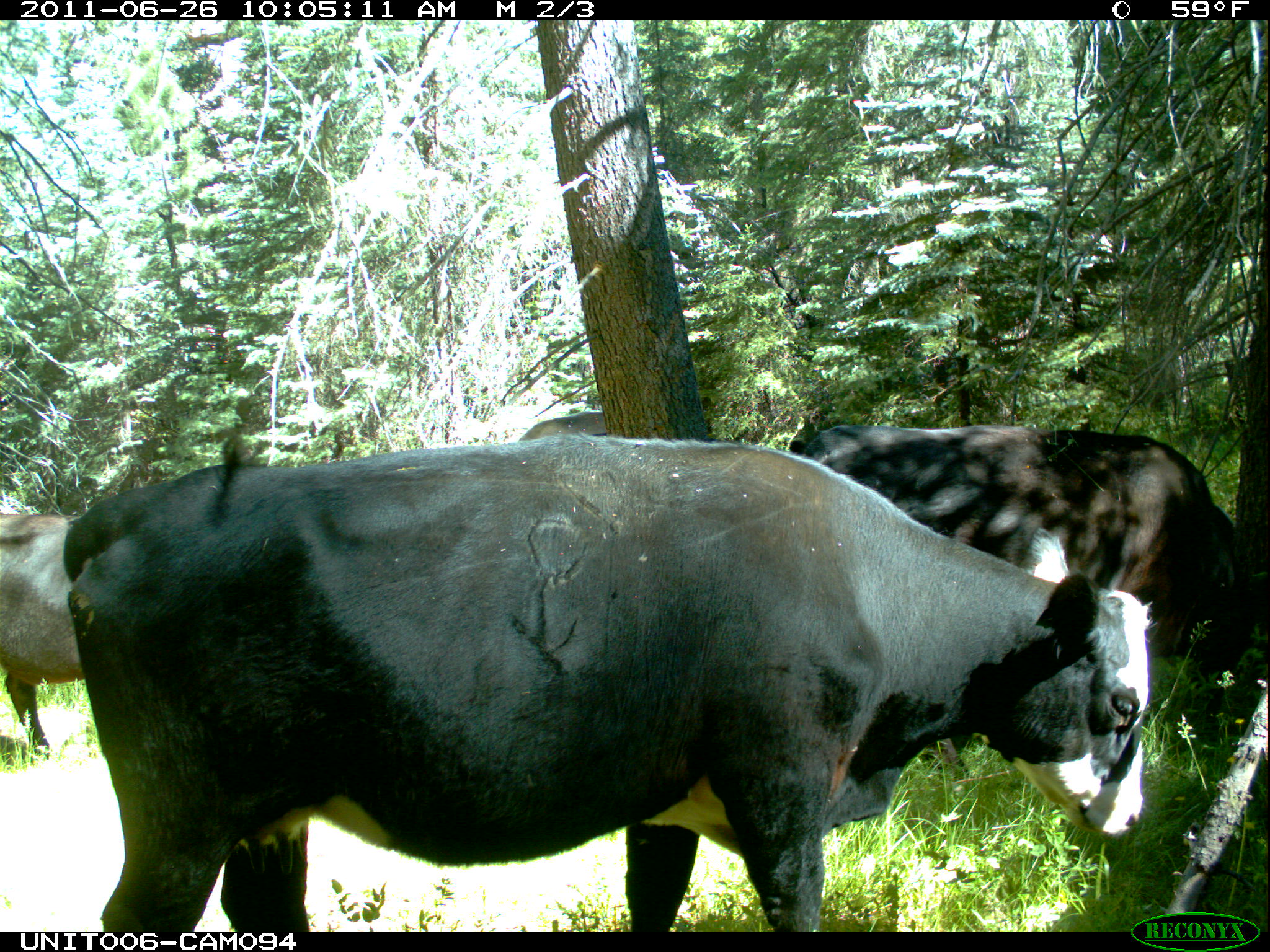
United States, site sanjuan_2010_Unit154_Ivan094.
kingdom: Animalia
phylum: Chordata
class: Mammalia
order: Artiodactyla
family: Bovidae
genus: Bos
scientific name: Bos taurus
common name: domestic cow